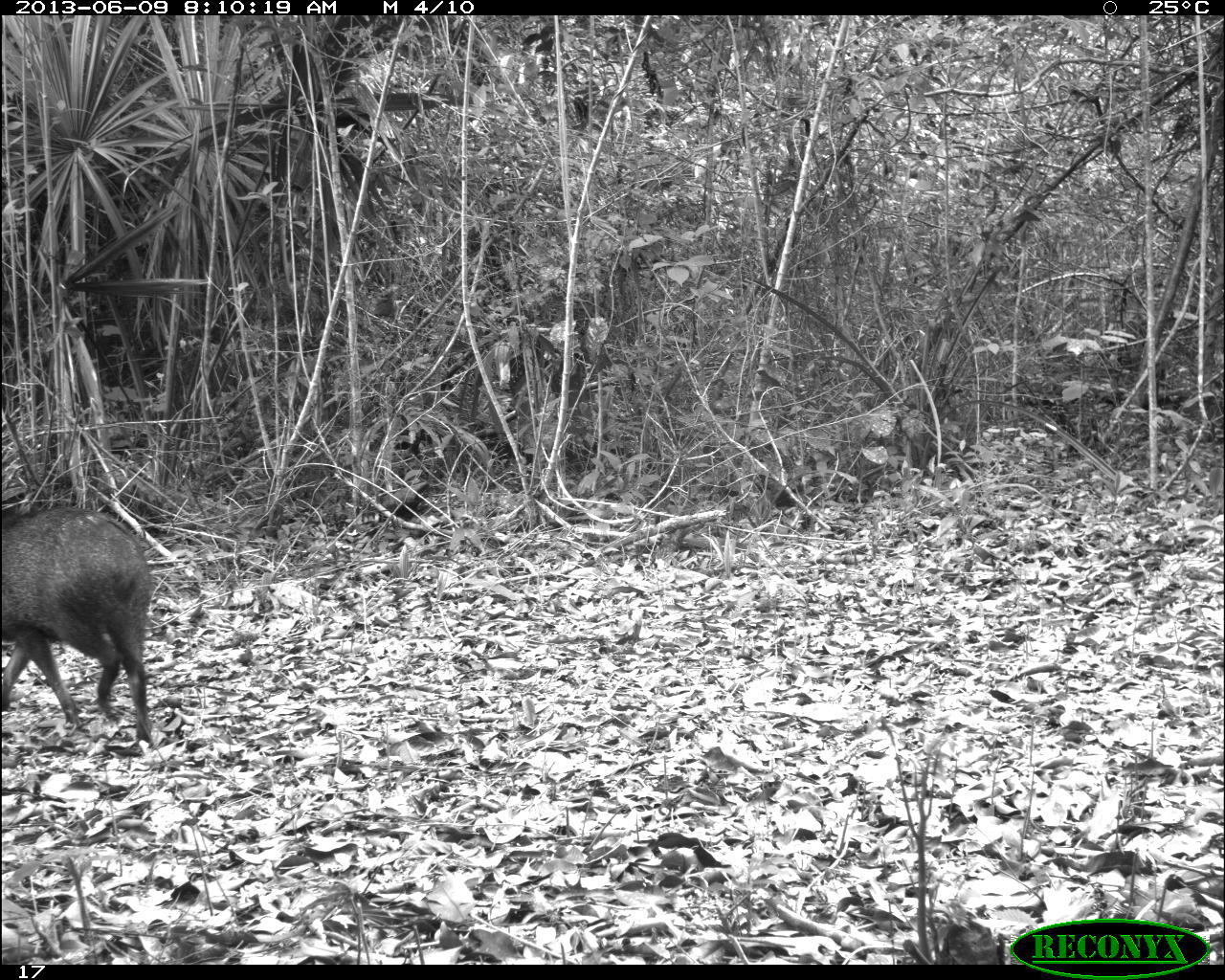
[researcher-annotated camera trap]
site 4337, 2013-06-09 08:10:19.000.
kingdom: Animalia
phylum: Chordata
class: Mammalia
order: Artiodactyla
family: Tayassuidae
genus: Pecari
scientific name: Pecari tajacu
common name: collared peccary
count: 2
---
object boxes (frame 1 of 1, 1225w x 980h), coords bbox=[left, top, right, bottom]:
pecari tajacu: bbox=[0, 503, 155, 746]